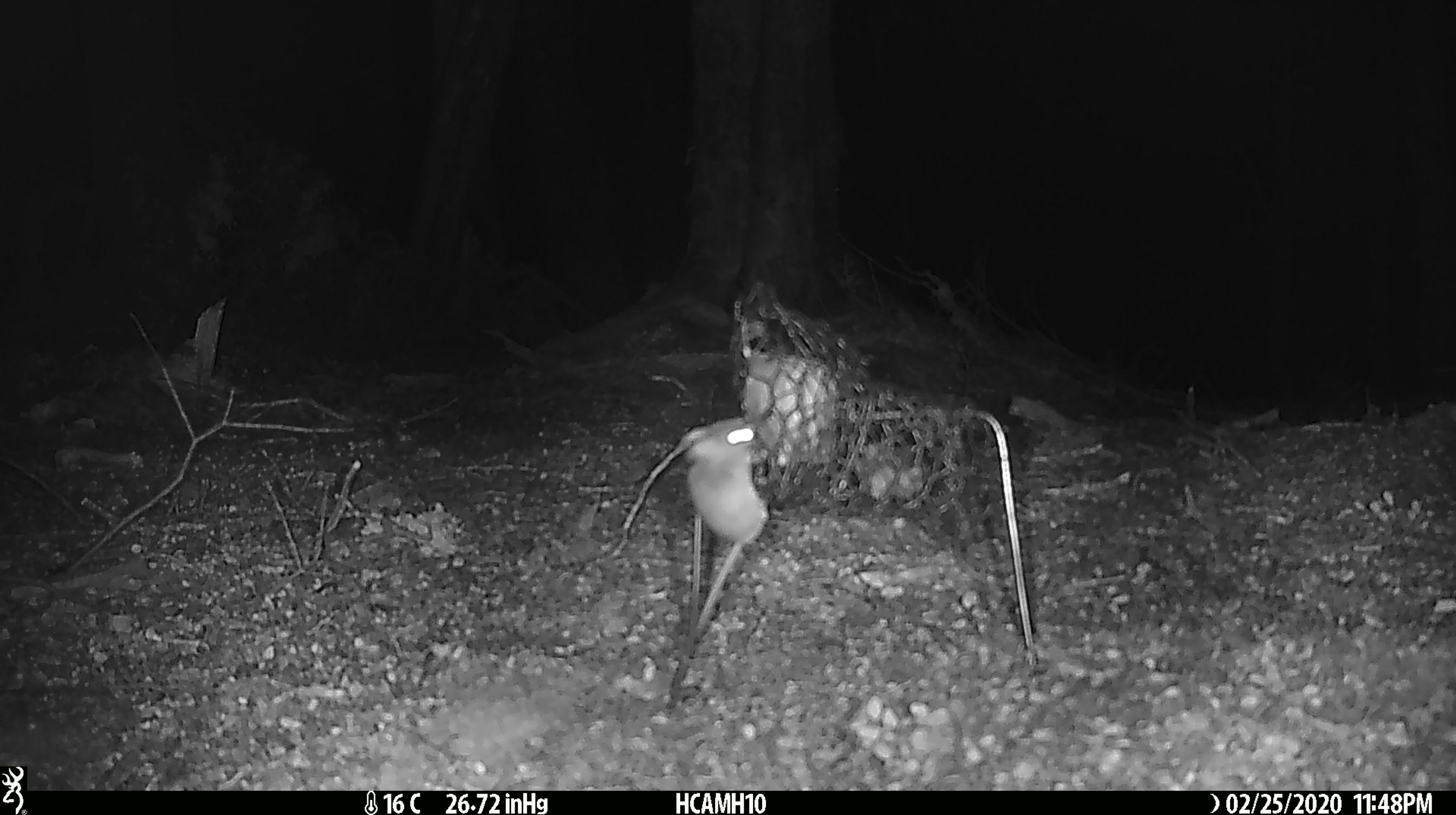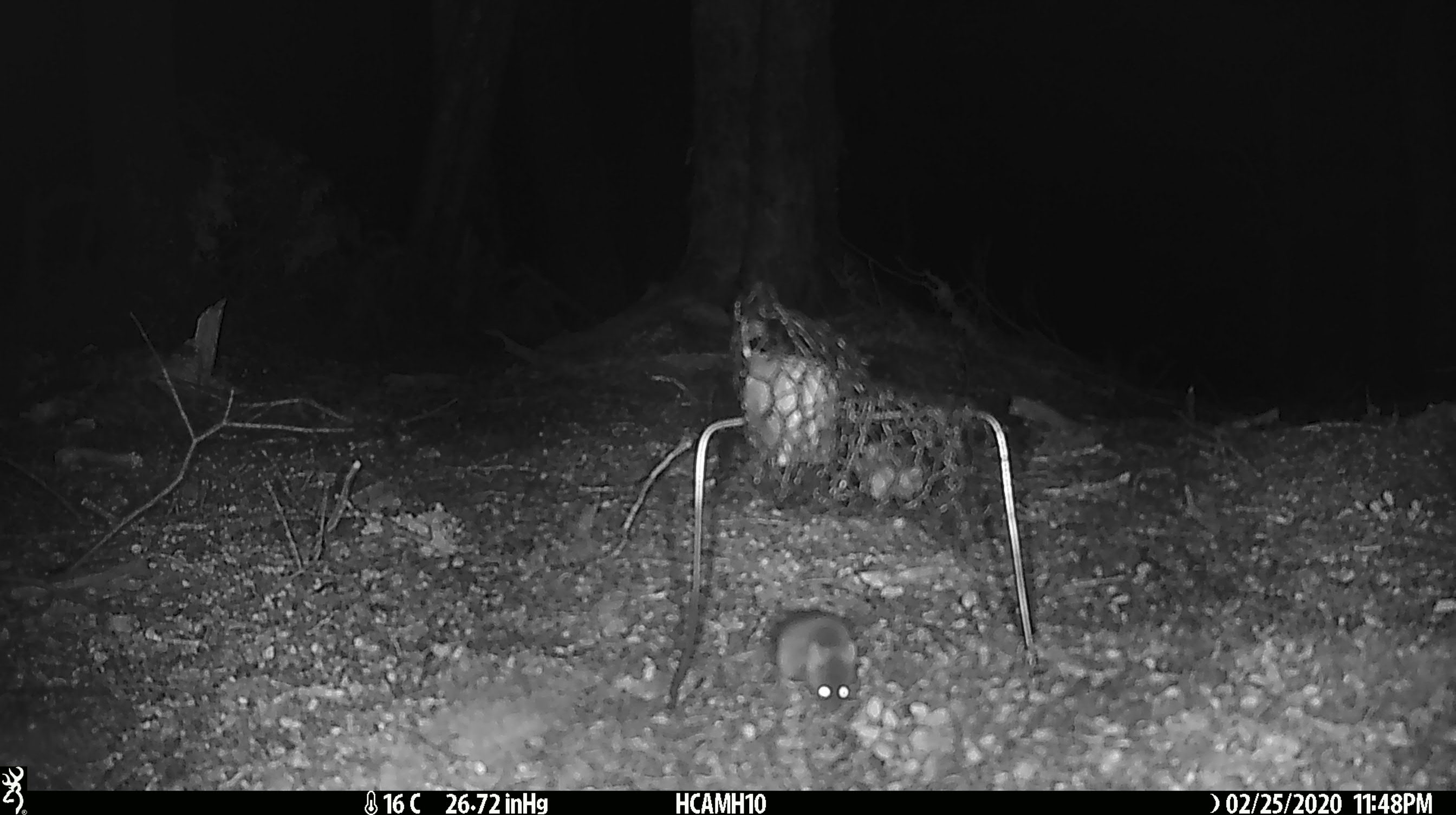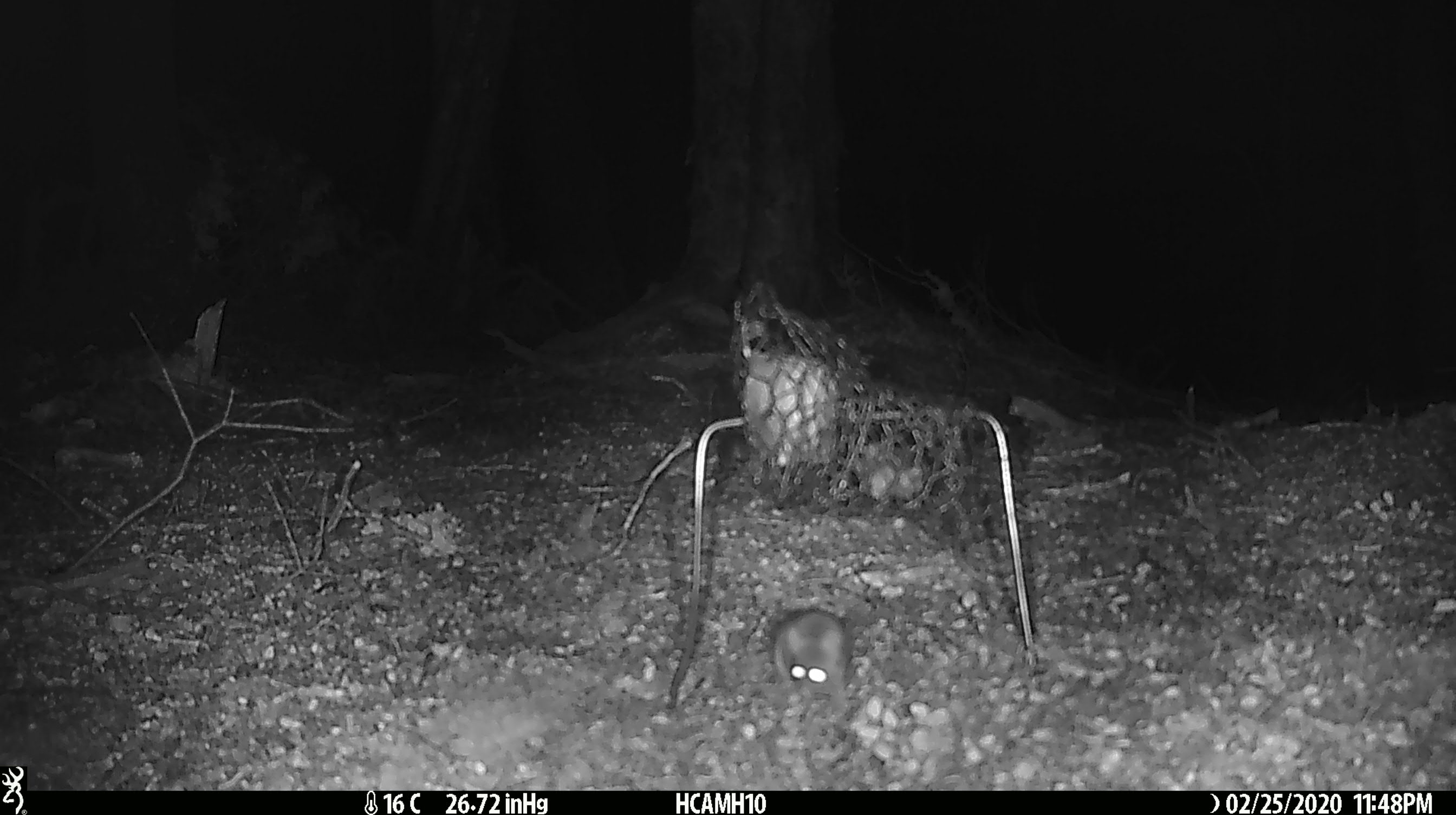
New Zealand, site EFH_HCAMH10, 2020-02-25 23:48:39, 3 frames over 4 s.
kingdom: Animalia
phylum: Chordata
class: Mammalia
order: Rodentia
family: Muridae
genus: Mus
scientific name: Mus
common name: mouse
Mouse (Mus).